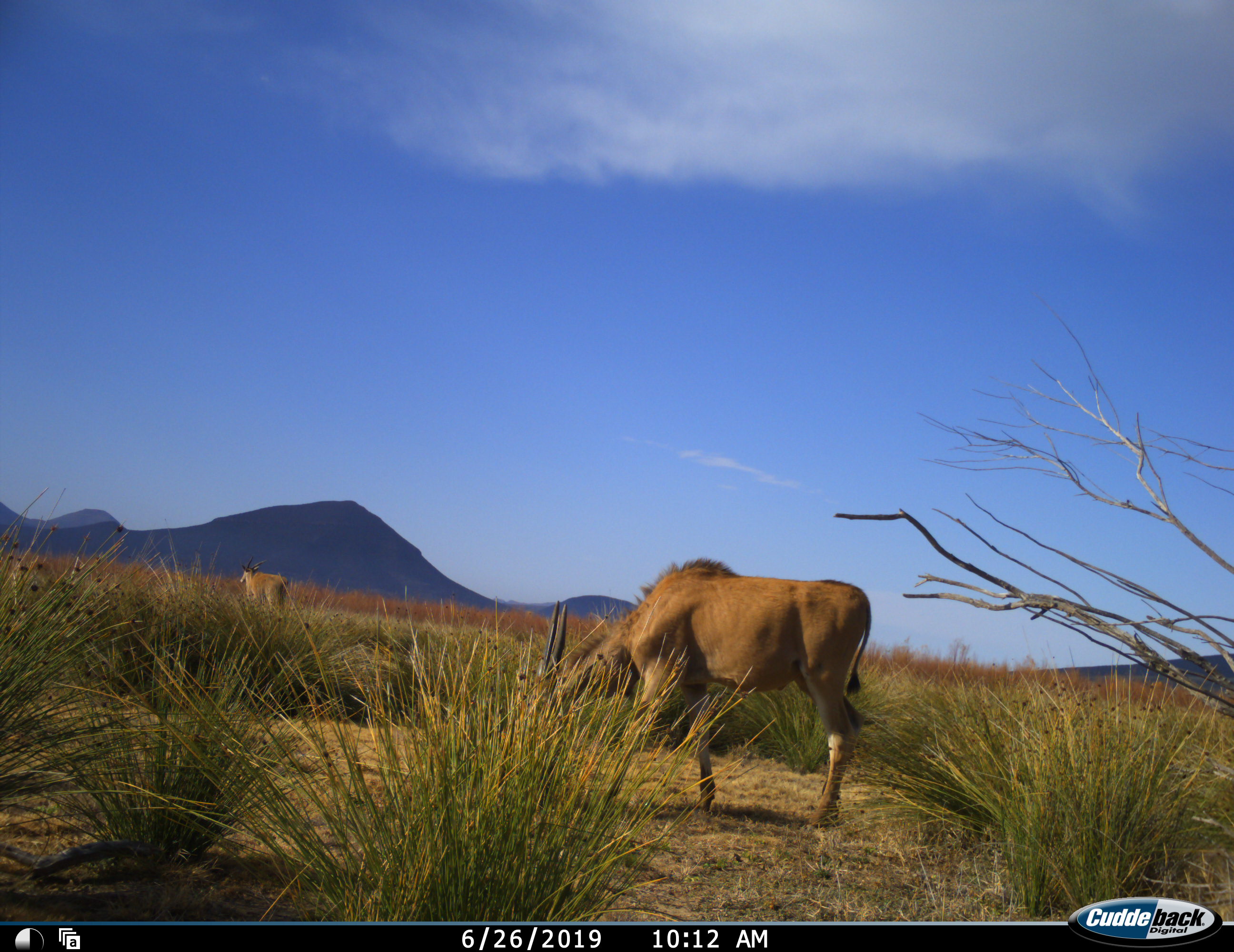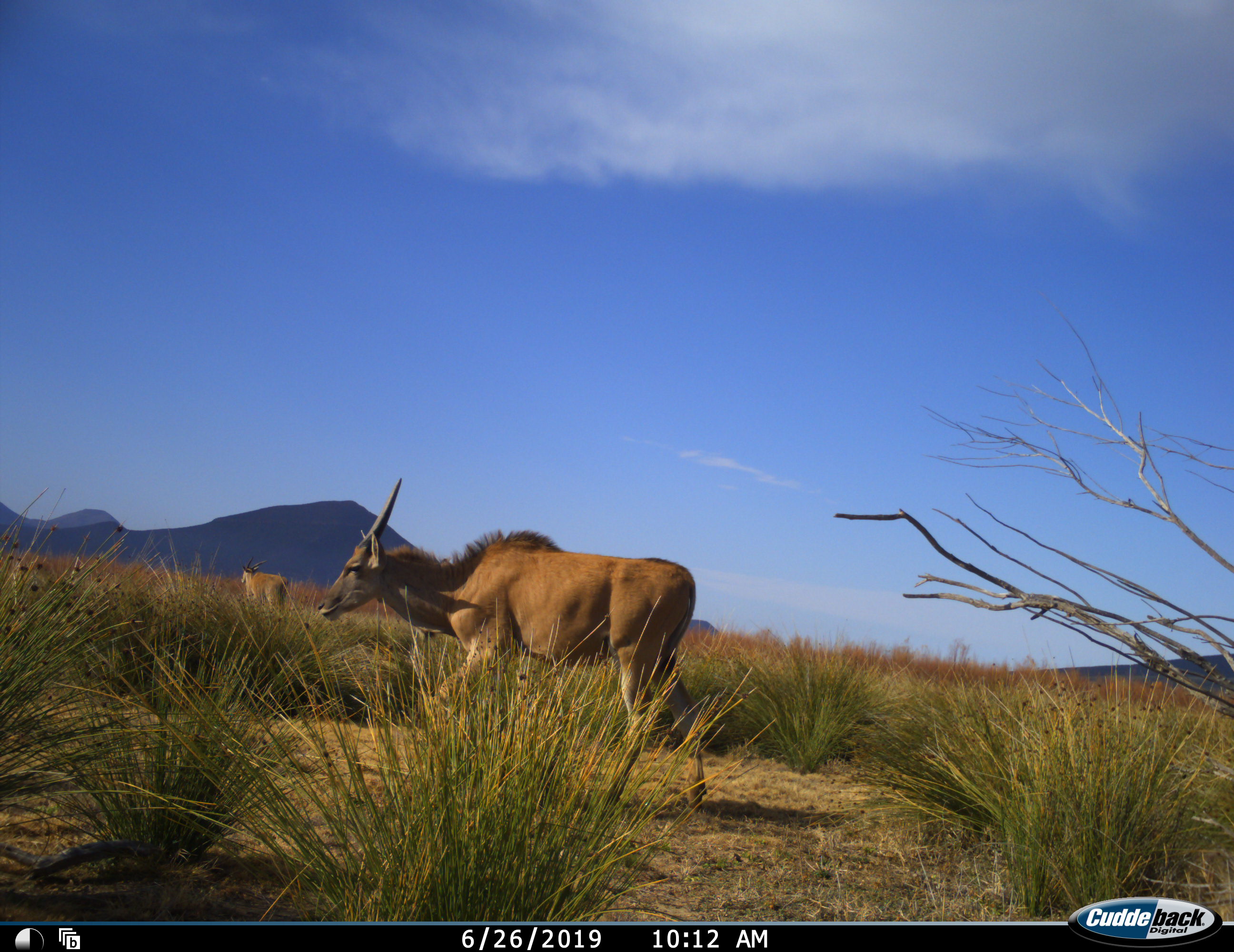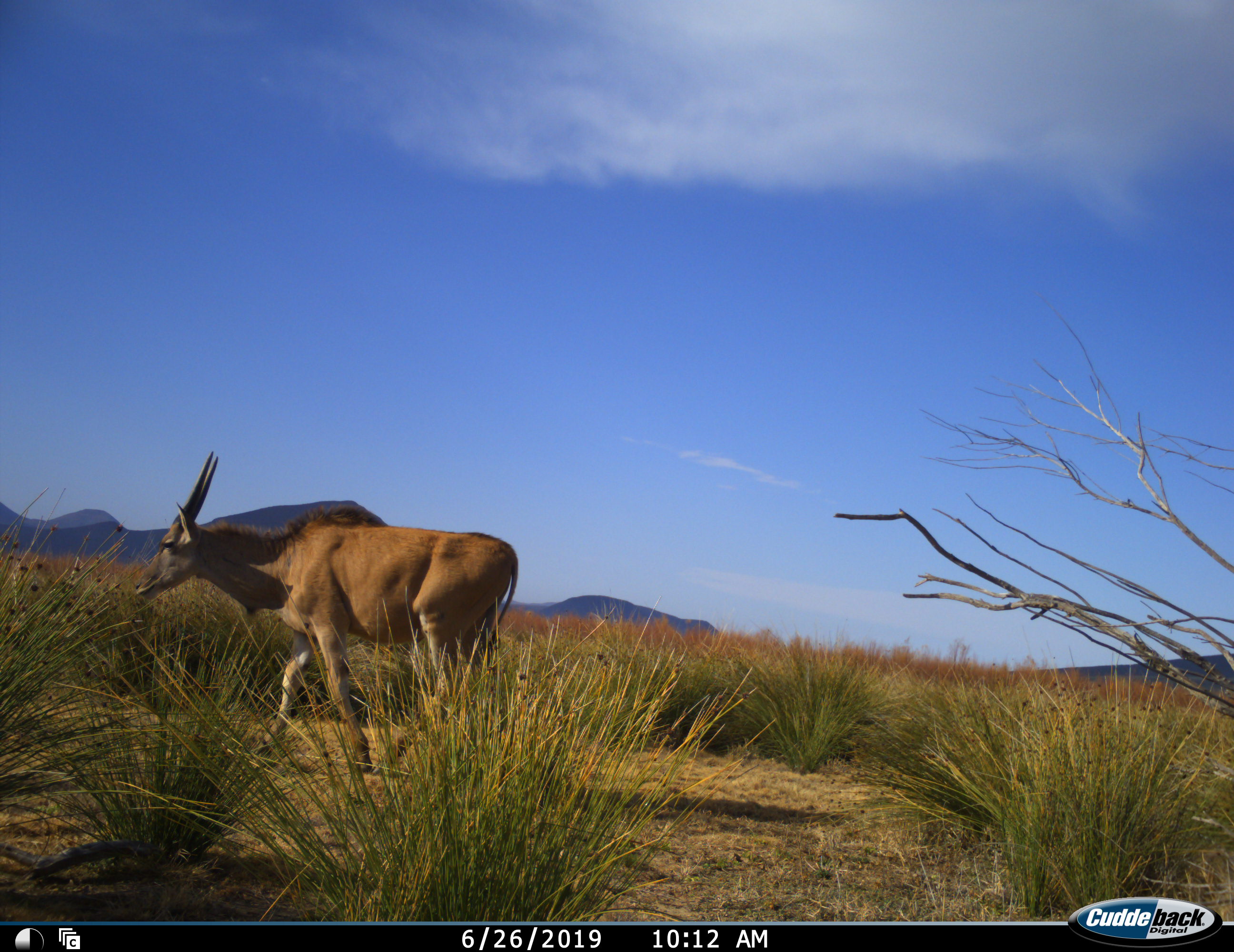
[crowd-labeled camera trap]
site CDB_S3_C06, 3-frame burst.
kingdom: Animalia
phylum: Chordata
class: Mammalia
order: Artiodactyla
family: Bovidae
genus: Tragelaphus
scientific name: Tragelaphus oryx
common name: eland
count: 2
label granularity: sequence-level